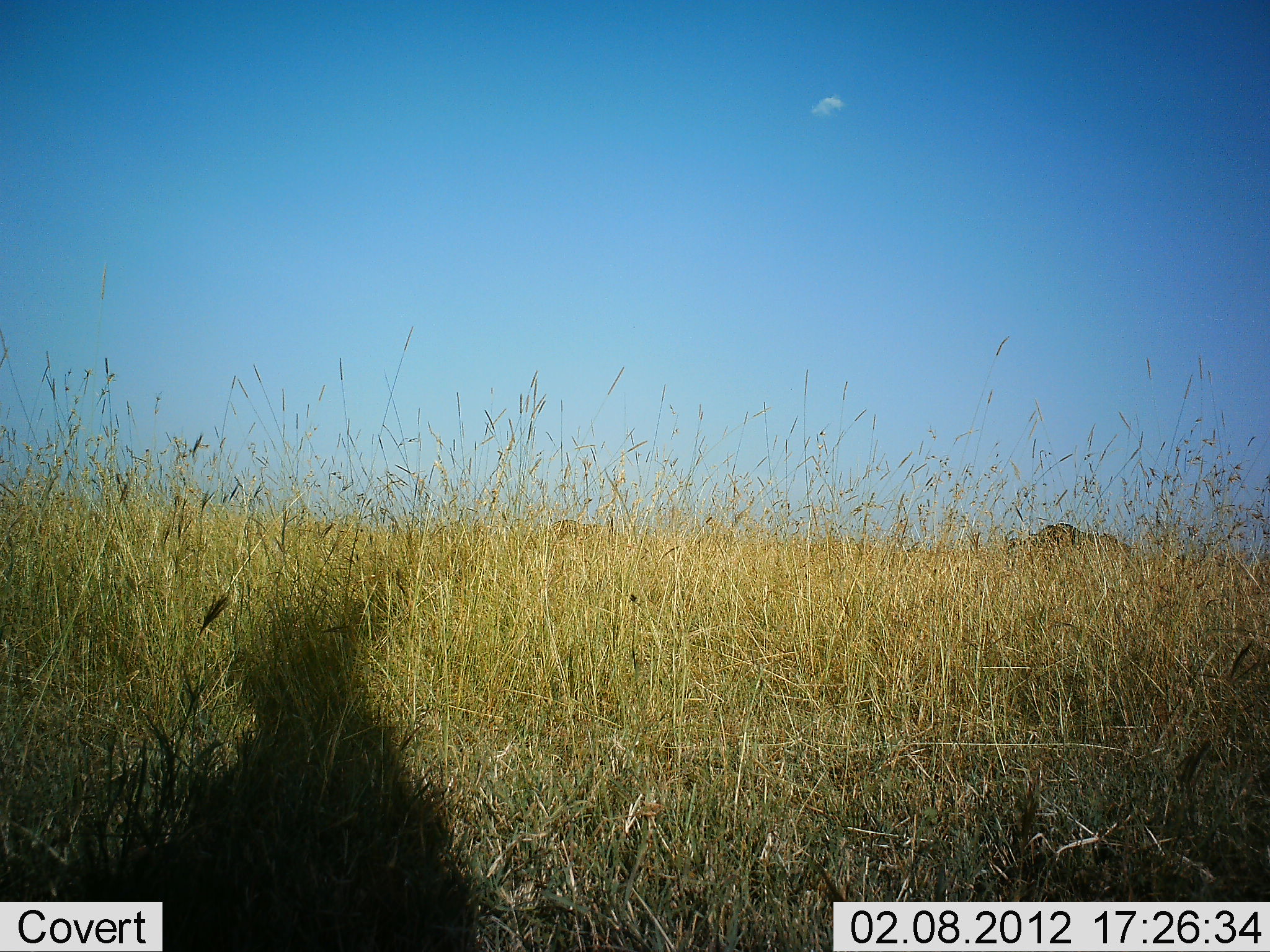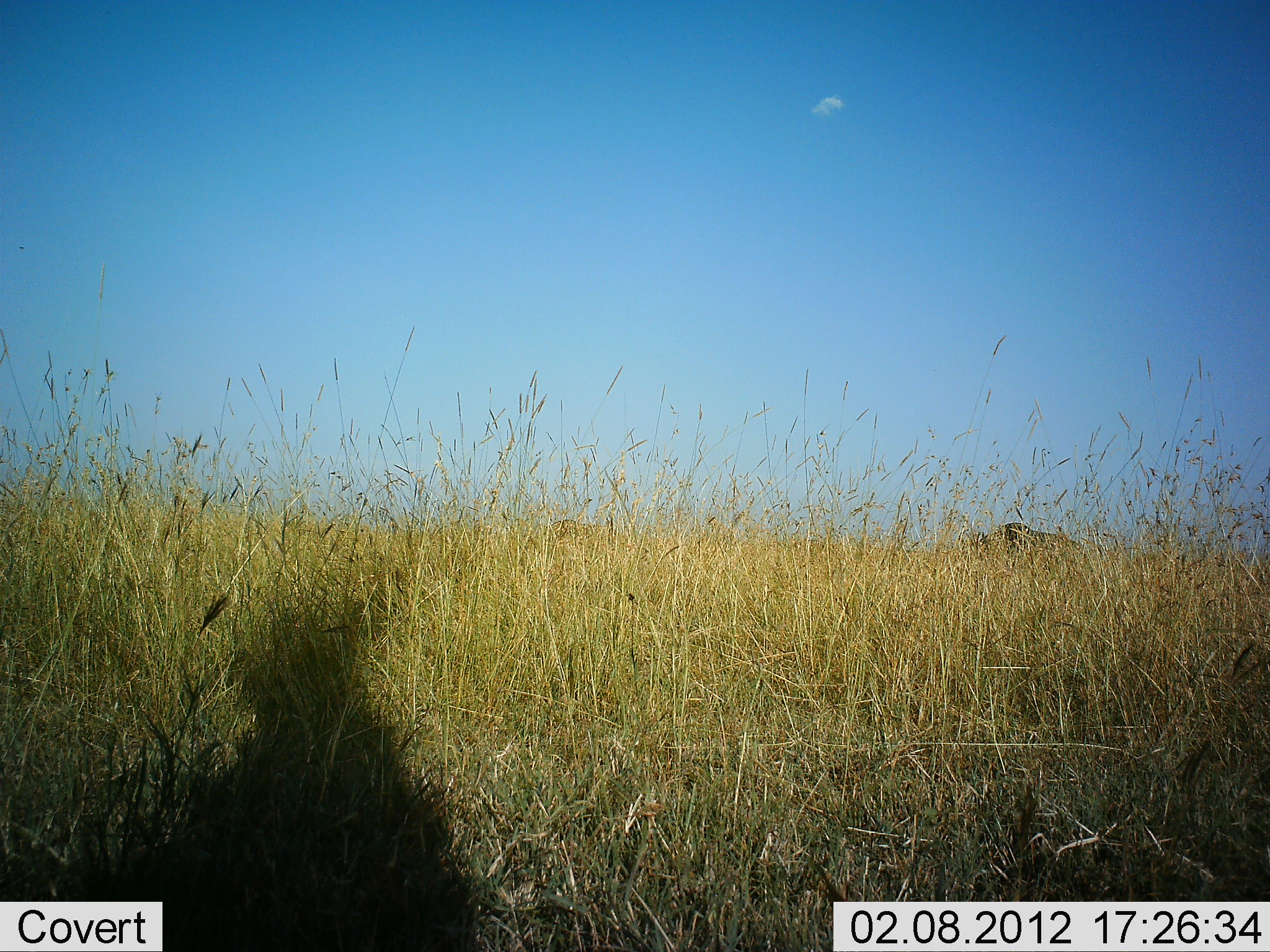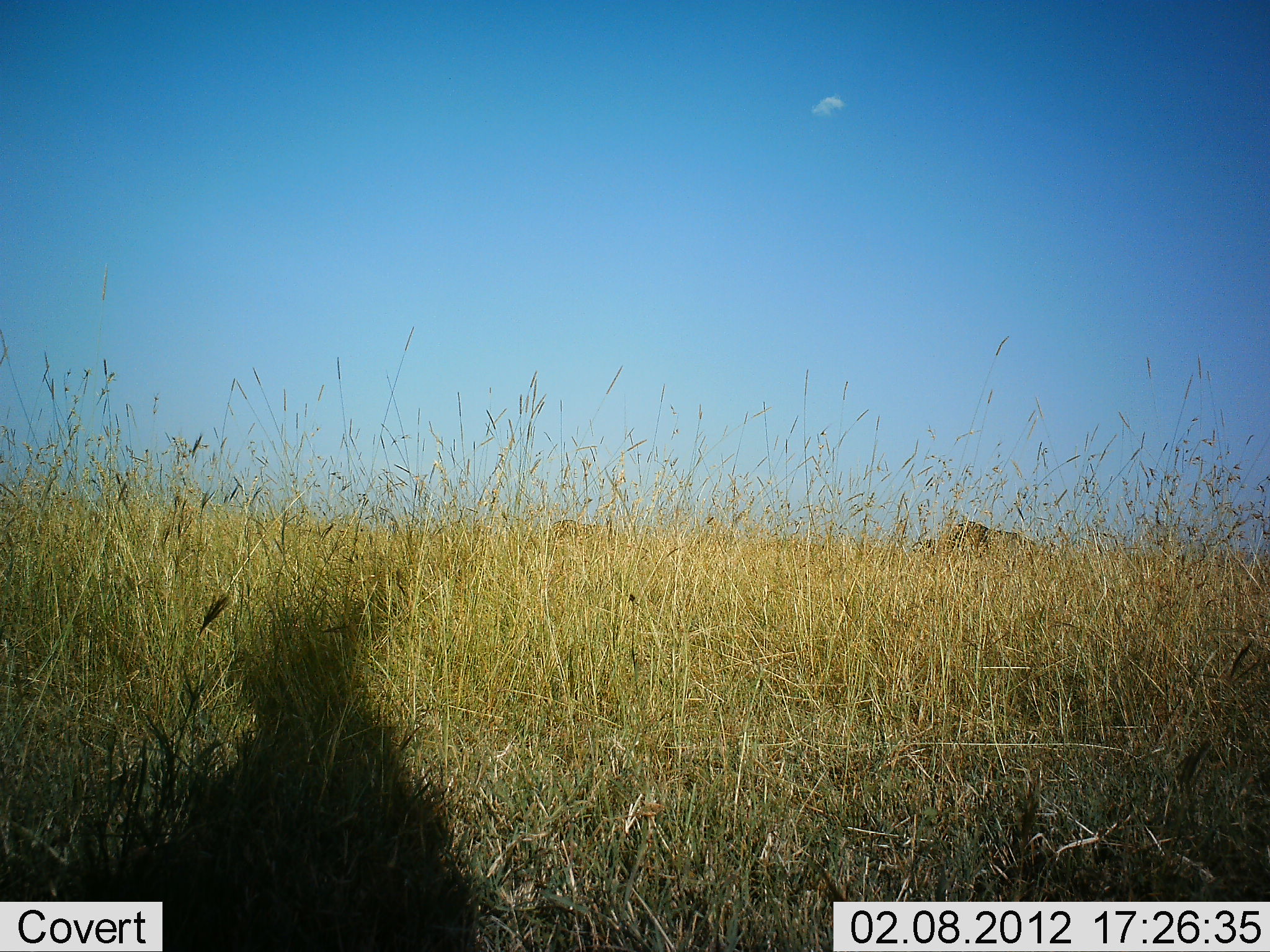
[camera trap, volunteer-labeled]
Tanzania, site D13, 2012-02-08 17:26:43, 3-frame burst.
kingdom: Animalia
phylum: Chordata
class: Mammalia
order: Artiodactyla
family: Bovidae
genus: Connochaetes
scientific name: Connochaetes taurinus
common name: blue wildebeest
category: wildebeest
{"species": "wildebeest (blue wildebeest) (Connochaetes taurinus)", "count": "1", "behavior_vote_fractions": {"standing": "0%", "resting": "0%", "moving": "100%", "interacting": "0%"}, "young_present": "0%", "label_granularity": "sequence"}